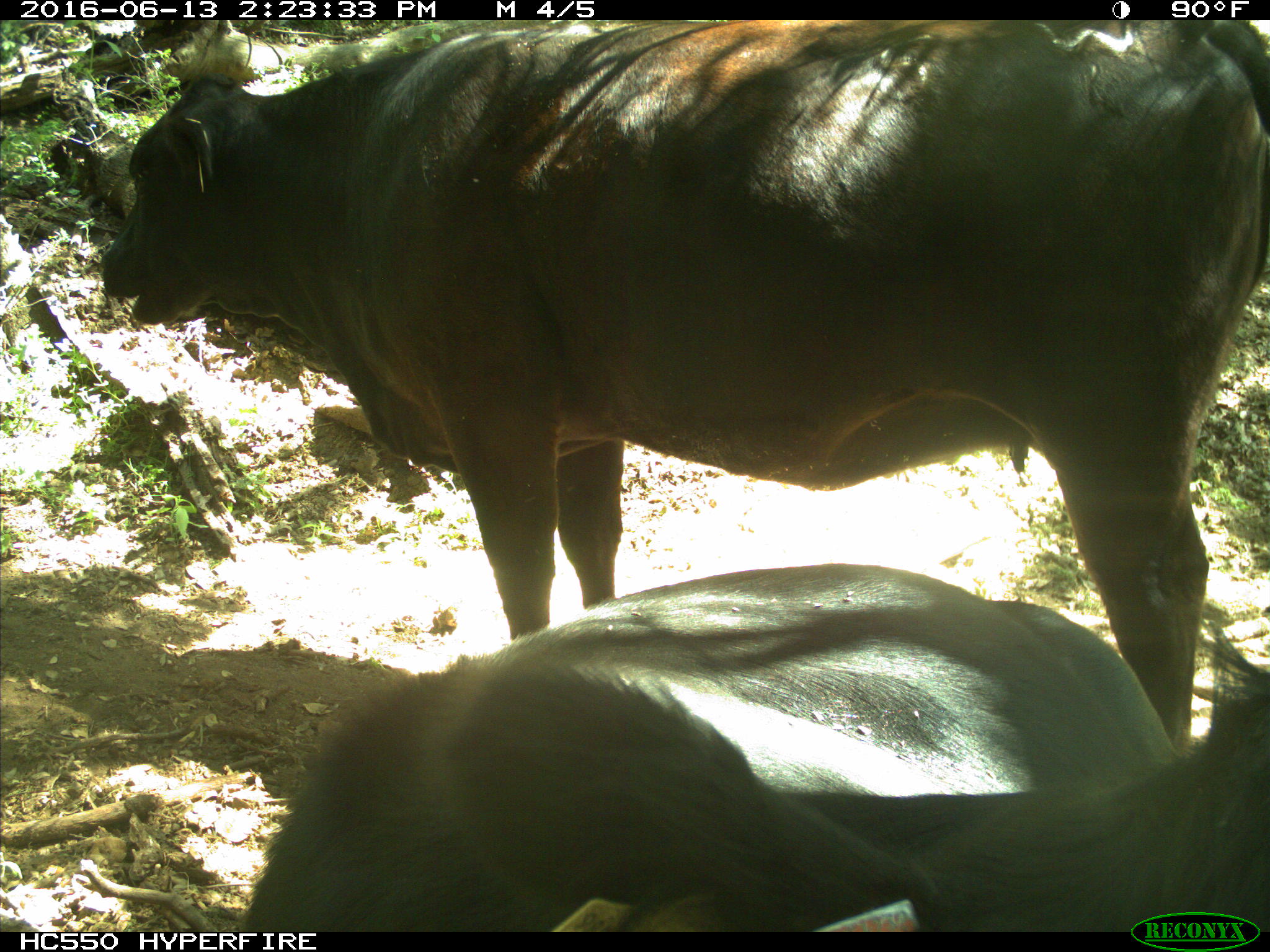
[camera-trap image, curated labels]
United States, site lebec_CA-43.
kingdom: Animalia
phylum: Chordata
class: Mammalia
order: Artiodactyla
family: Bovidae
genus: Bos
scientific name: Bos taurus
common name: domestic cow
Bos taurus (domestic cow).